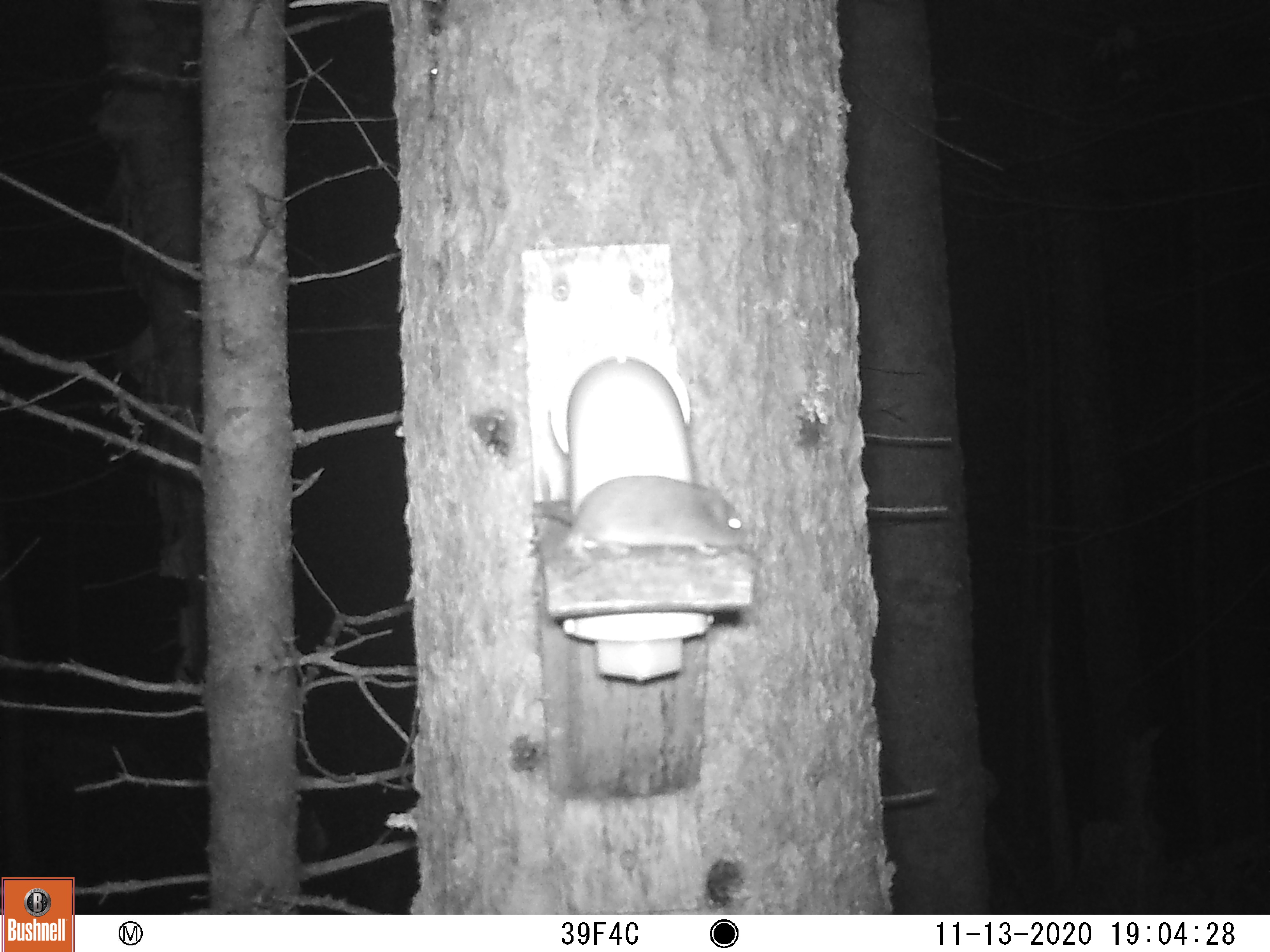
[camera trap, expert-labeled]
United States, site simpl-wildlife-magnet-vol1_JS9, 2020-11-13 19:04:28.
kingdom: Animalia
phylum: Chordata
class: Mammalia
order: Rodentia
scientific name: Rodentia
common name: mouse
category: mouse sp.